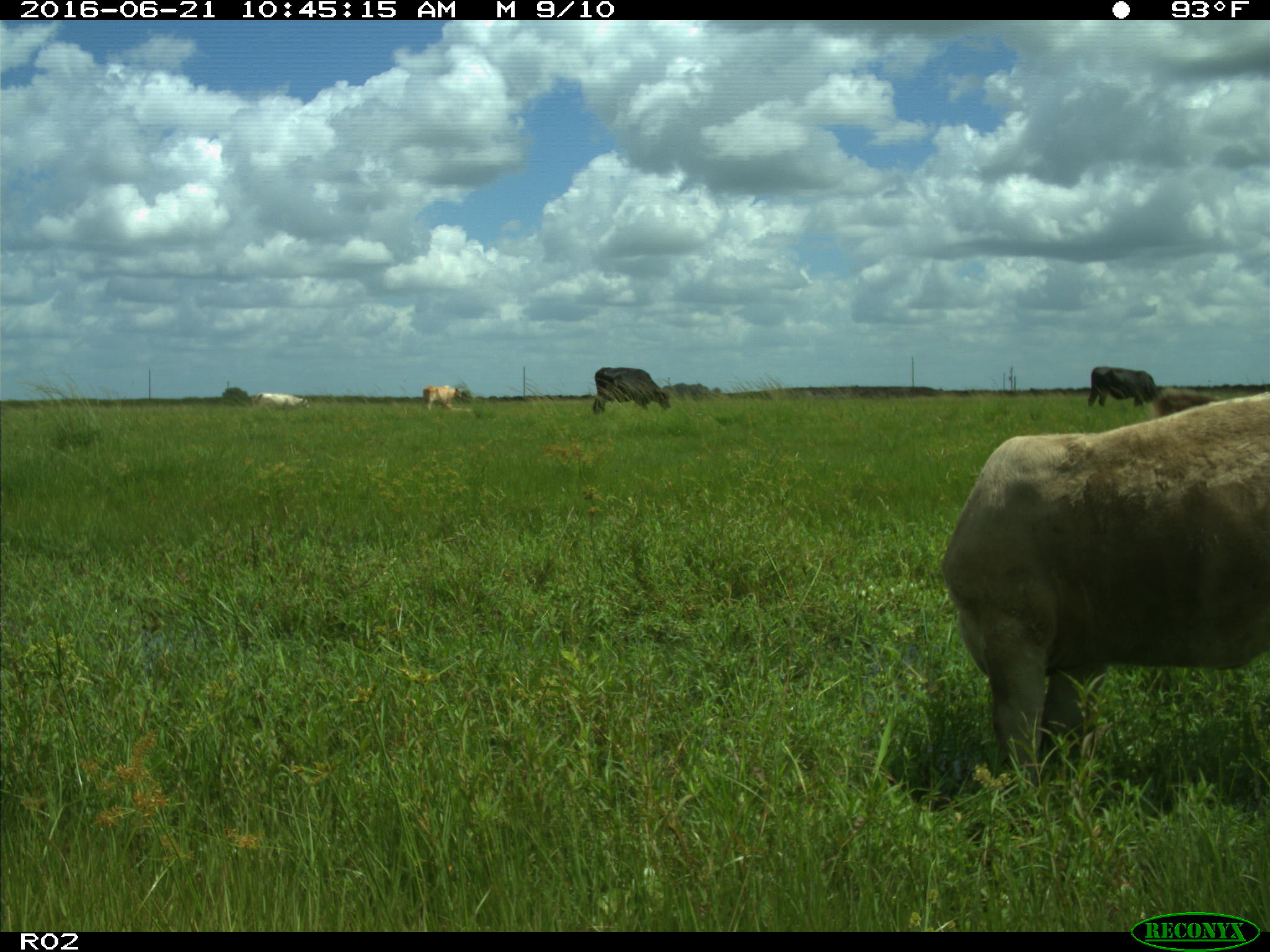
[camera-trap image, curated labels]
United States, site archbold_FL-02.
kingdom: Animalia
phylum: Chordata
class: Mammalia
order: Artiodactyla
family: Bovidae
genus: Bos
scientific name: Bos taurus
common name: domestic cow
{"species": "Bos taurus (domestic cow)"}